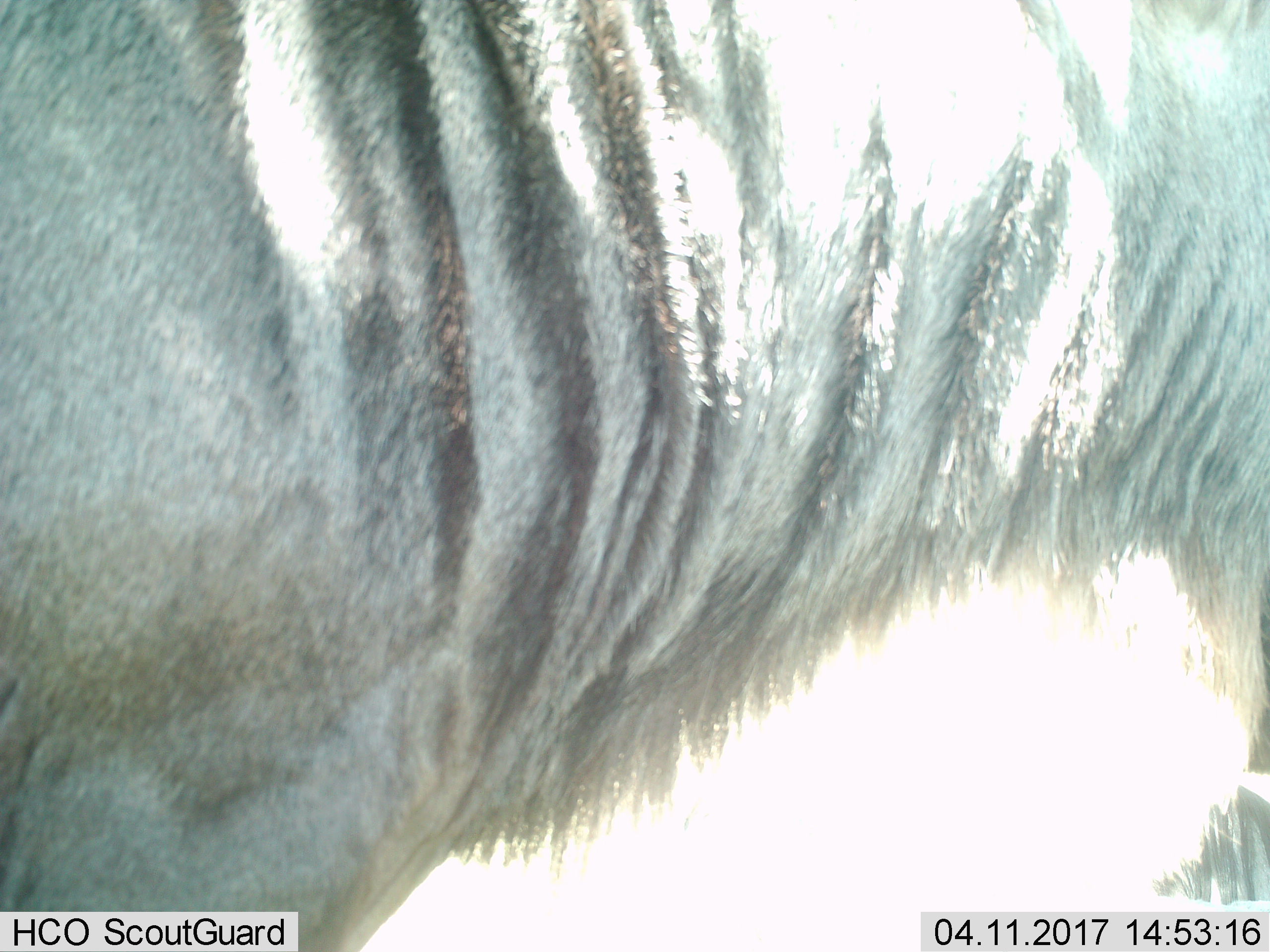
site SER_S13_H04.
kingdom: Animalia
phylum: Chordata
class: Mammalia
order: Artiodactyla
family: Bovidae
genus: Connochaetes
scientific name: Connochaetes taurinus taurinus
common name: blue wildebeest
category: wildebeestblue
Wildebeestblue (blue wildebeest) (Connochaetes taurinus taurinus), count 1. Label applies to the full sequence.